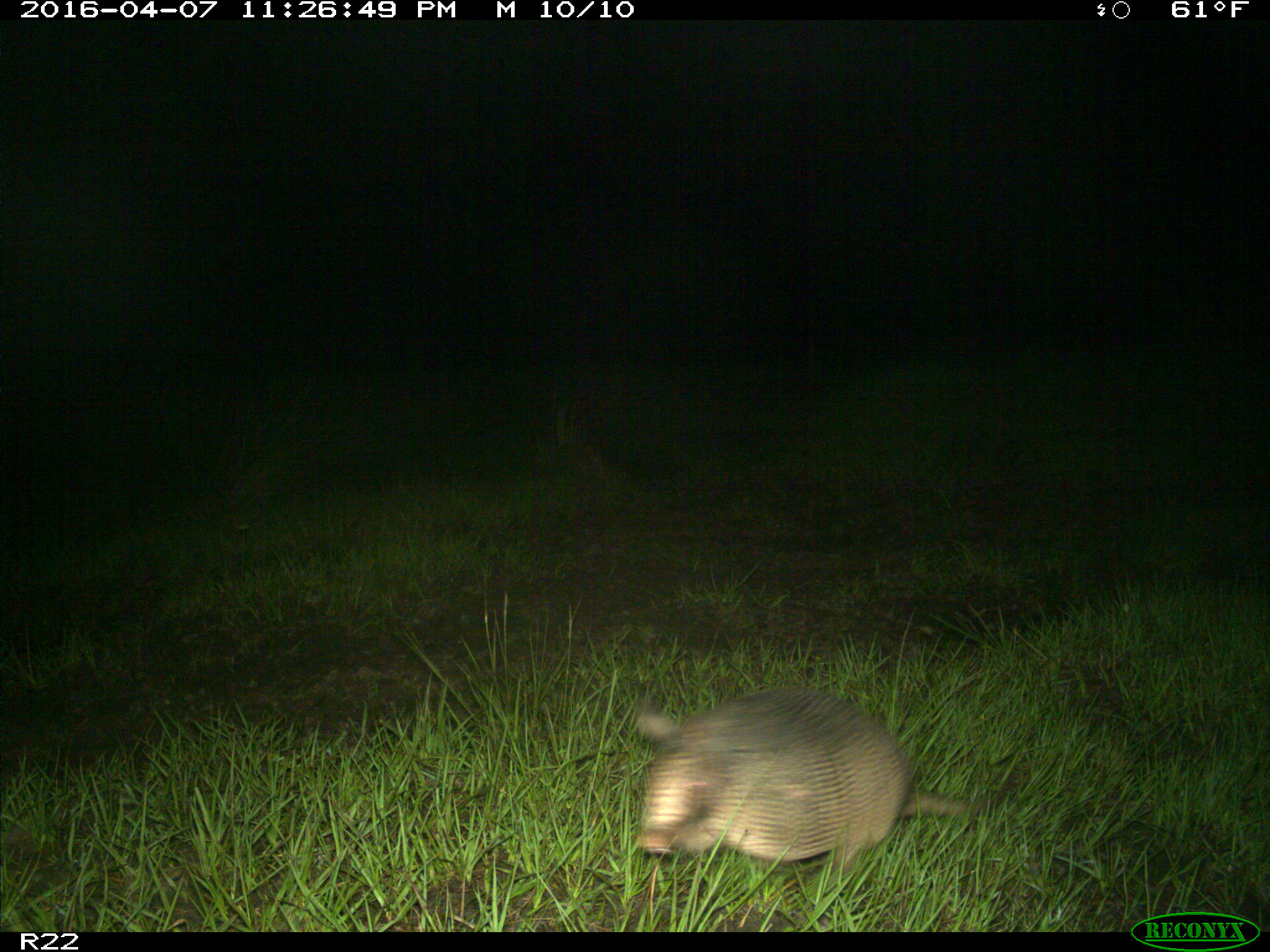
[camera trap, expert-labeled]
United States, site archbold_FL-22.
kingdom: Animalia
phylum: Chordata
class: Mammalia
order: Cingulata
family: Dasypodidae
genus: Dasypus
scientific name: Dasypus novemcinctus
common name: nine-banded armadillo